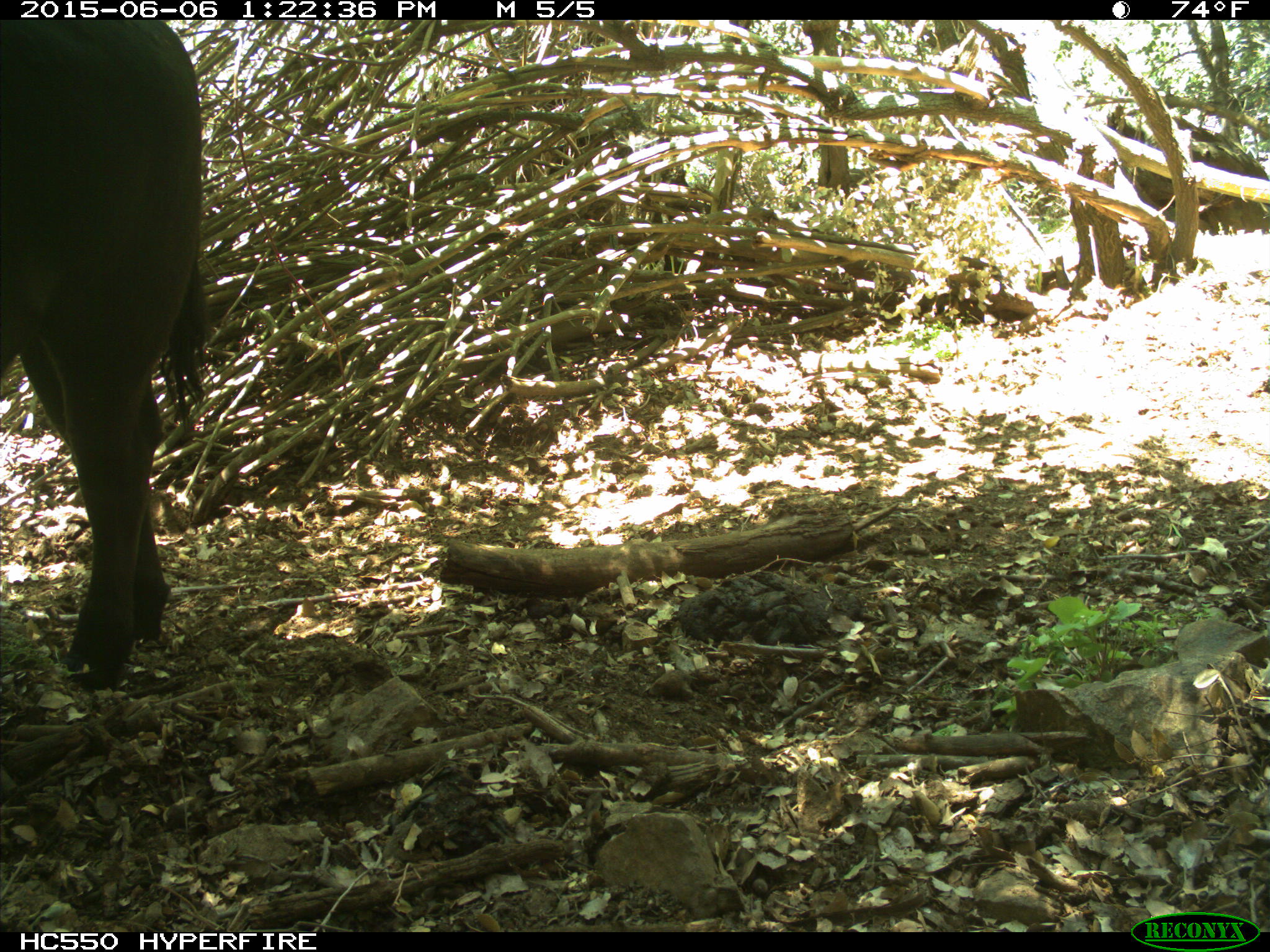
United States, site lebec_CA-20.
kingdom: Animalia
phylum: Chordata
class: Mammalia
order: Artiodactyla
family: Bovidae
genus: Bos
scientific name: Bos taurus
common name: domestic cow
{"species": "Bos taurus (domestic cow)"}